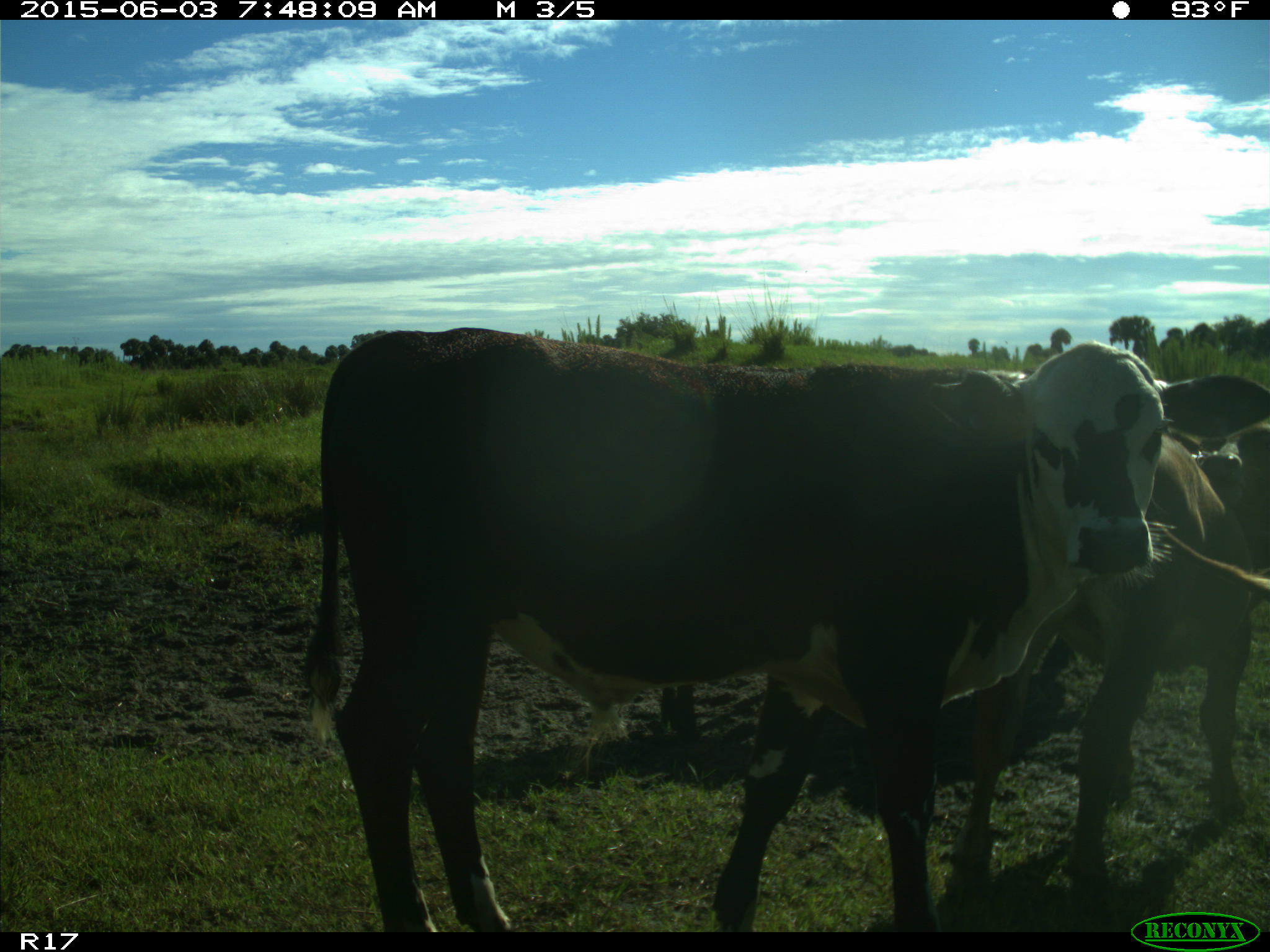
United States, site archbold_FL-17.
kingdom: Animalia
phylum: Chordata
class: Mammalia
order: Artiodactyla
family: Bovidae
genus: Bos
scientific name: Bos taurus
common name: domestic cow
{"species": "Bos taurus (domestic cow)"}